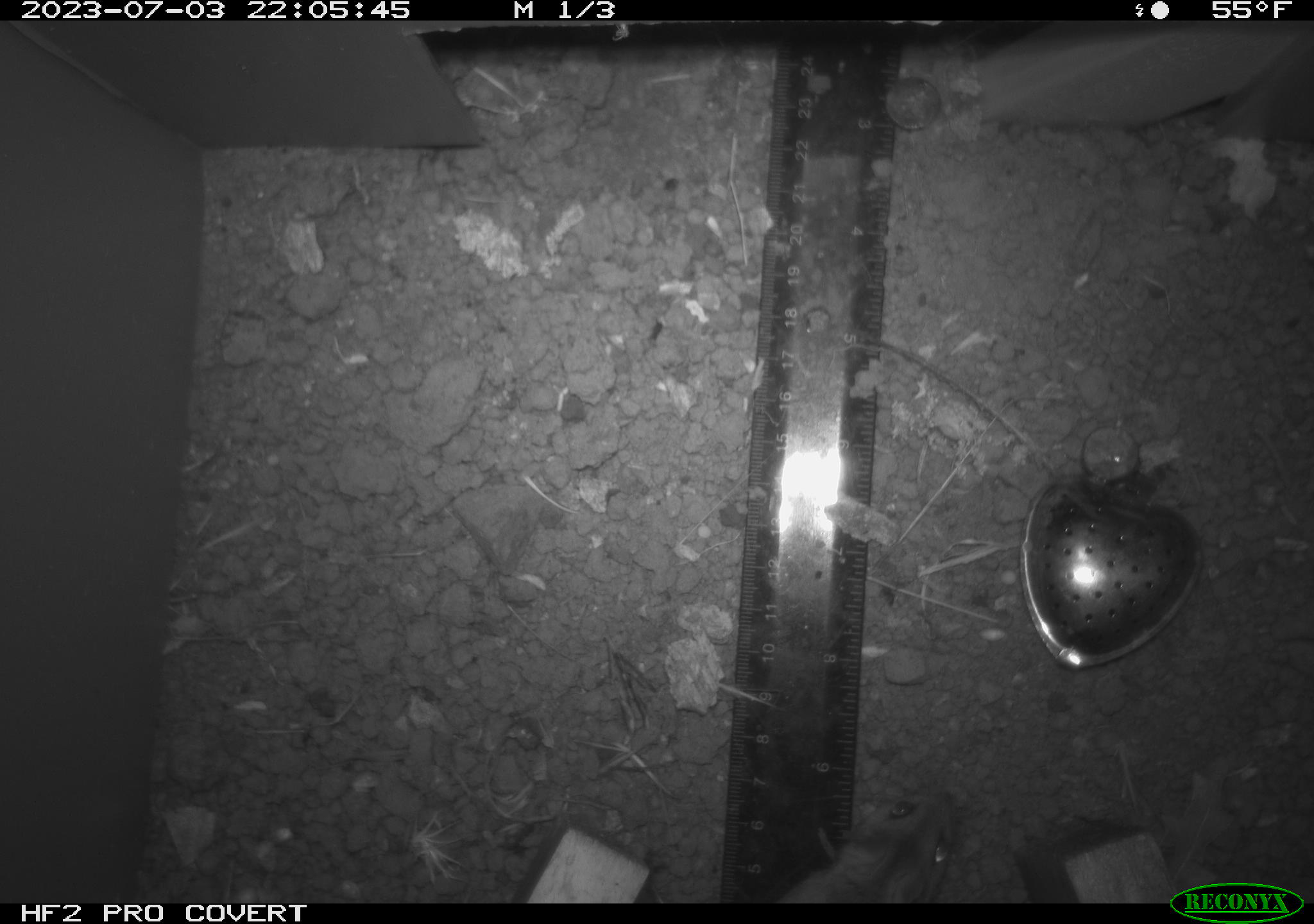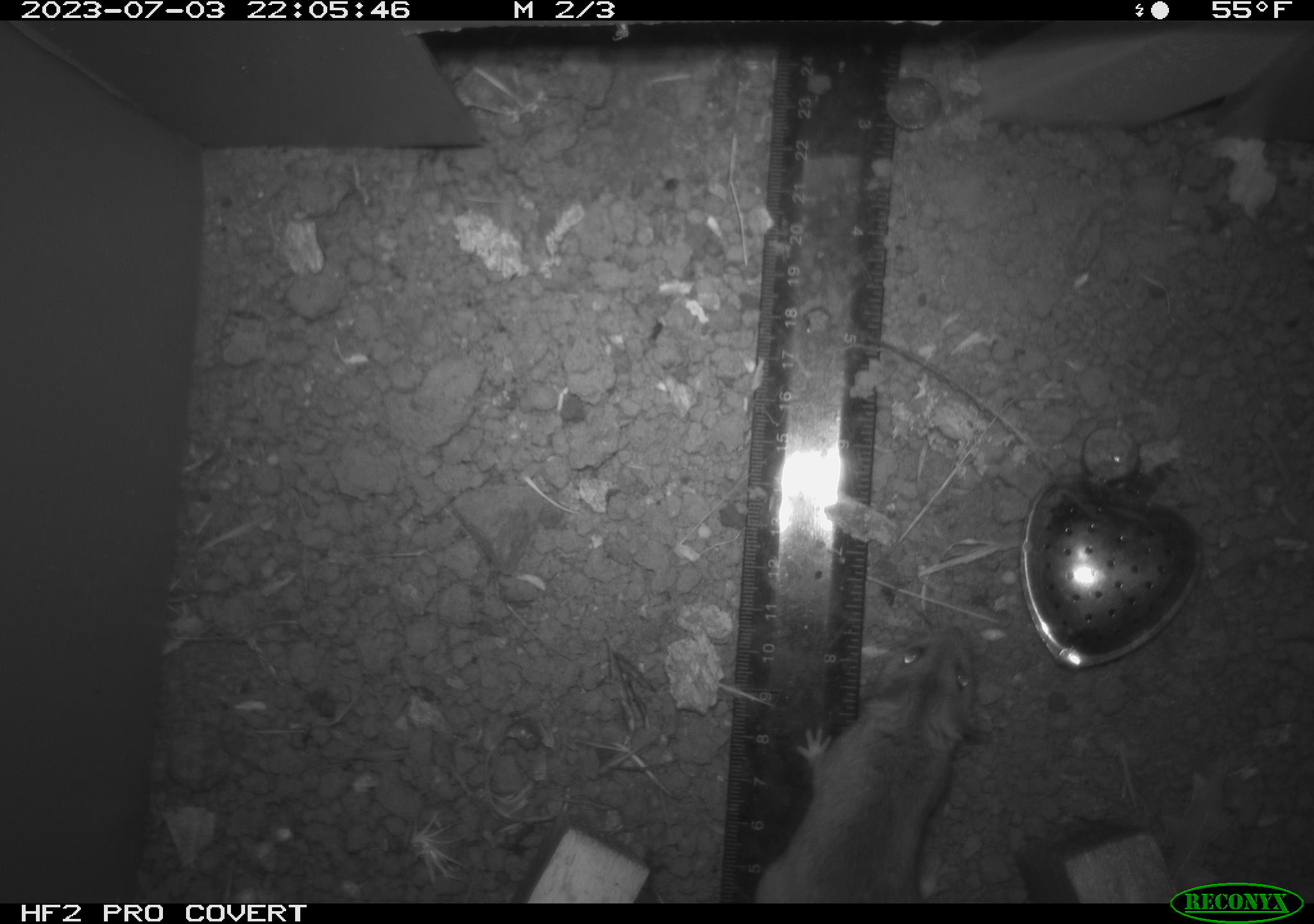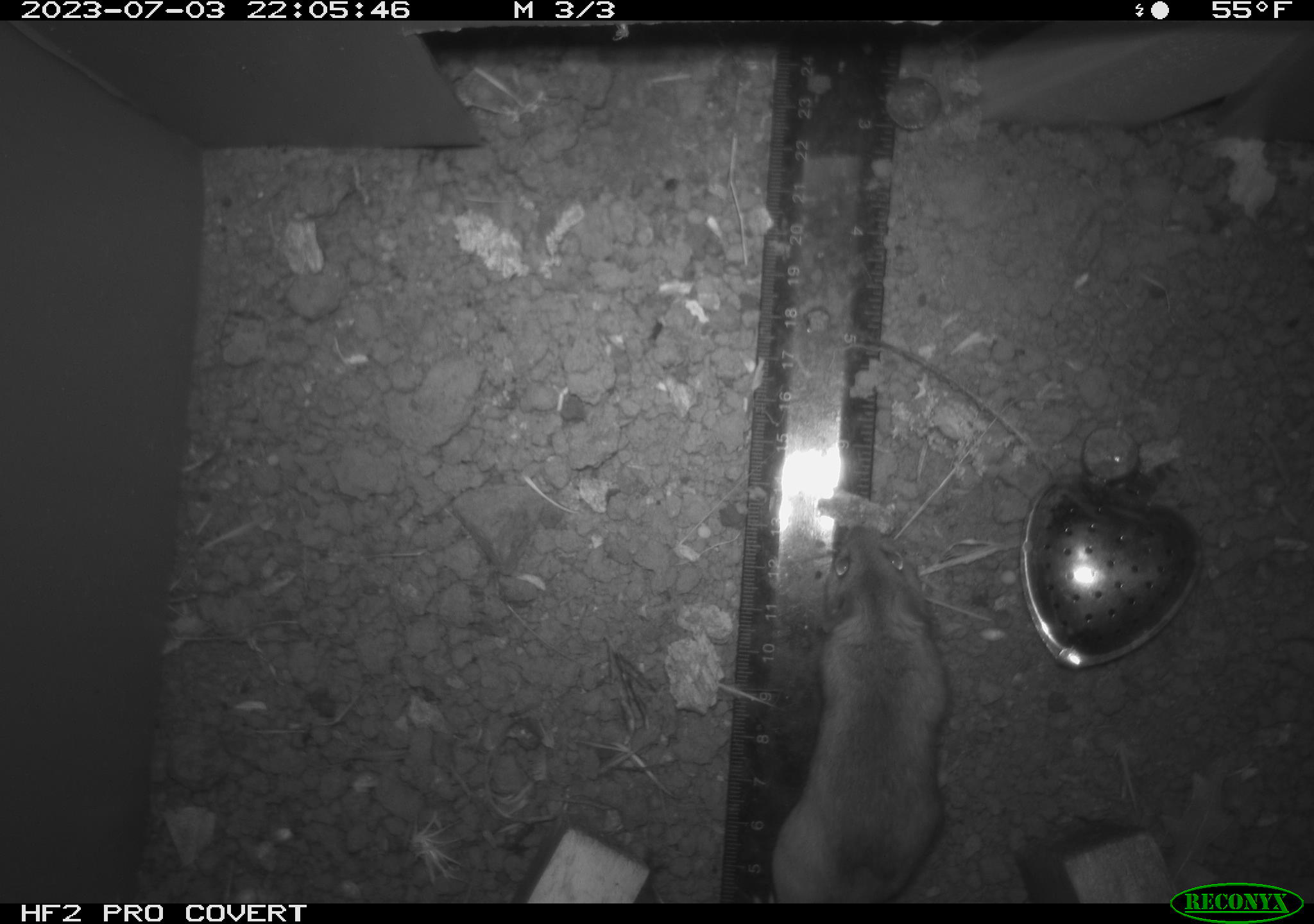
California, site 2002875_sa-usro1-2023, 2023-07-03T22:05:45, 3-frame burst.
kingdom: Animalia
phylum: Chordata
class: Mammalia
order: Rodentia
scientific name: Rodentia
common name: mouse species